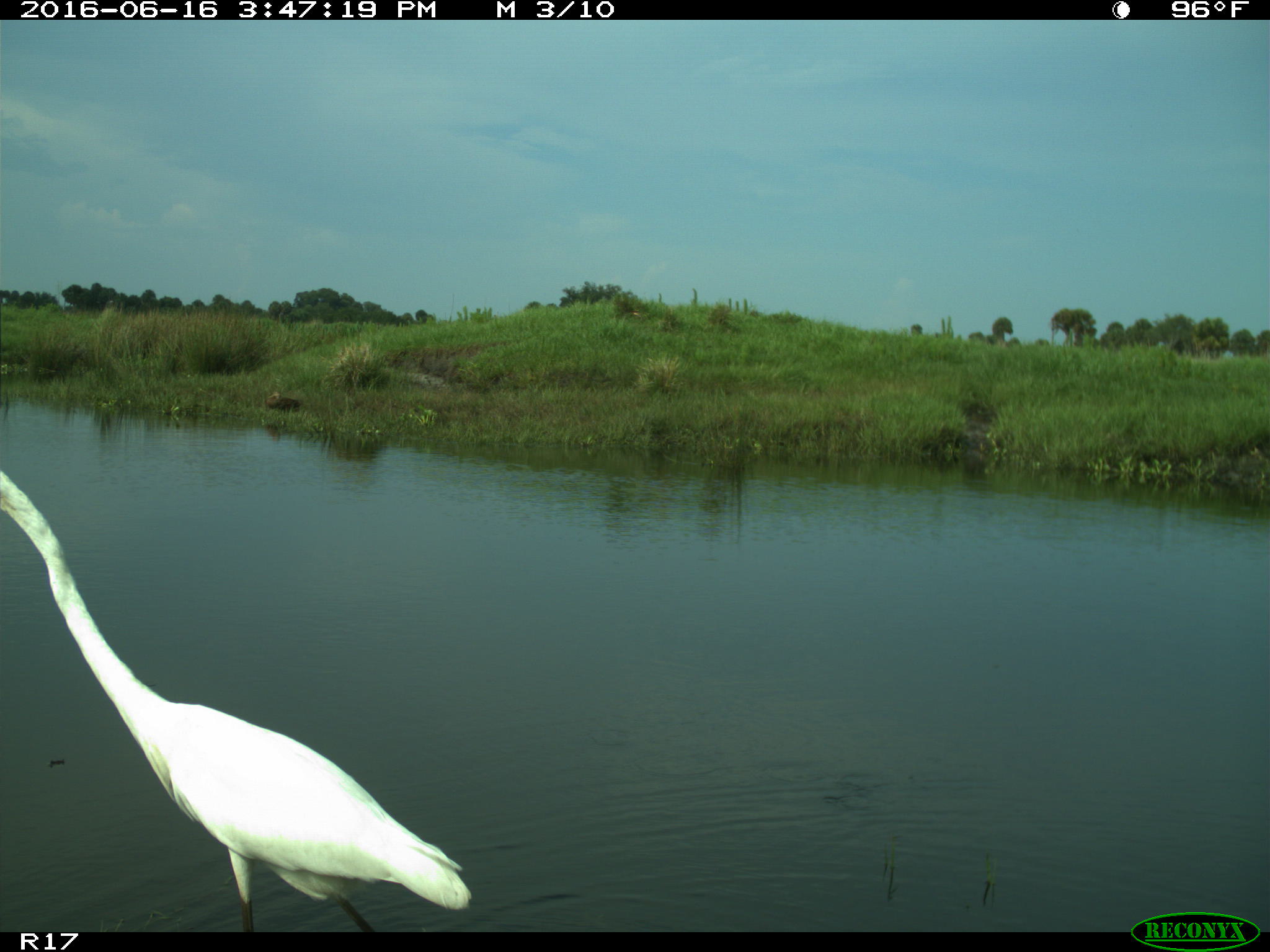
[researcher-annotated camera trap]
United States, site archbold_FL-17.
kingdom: Animalia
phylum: Chordata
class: Aves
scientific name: Aves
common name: birds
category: unidentified bird